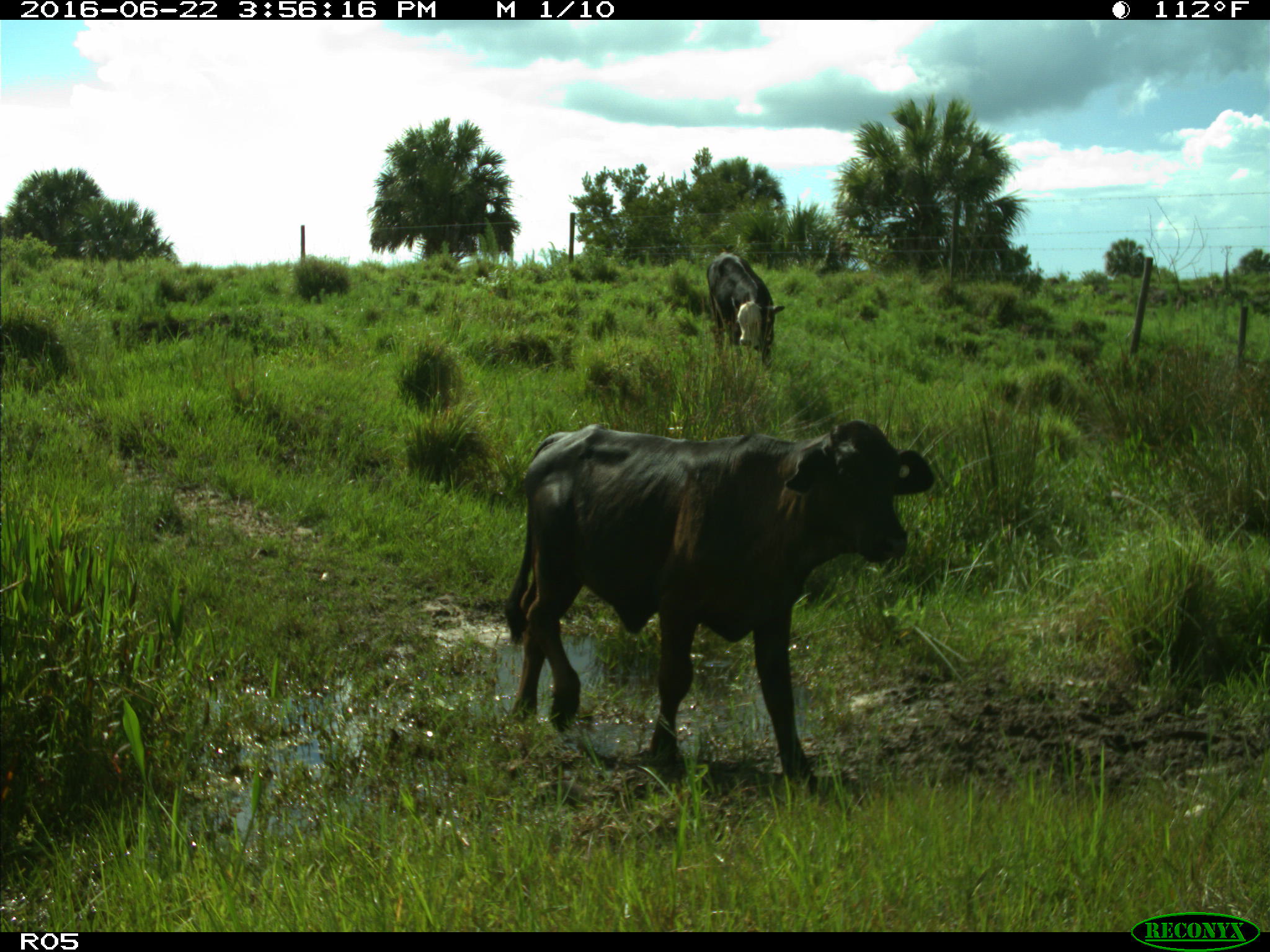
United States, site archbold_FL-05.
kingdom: Animalia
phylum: Chordata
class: Mammalia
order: Artiodactyla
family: Bovidae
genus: Bos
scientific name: Bos taurus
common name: domestic cow